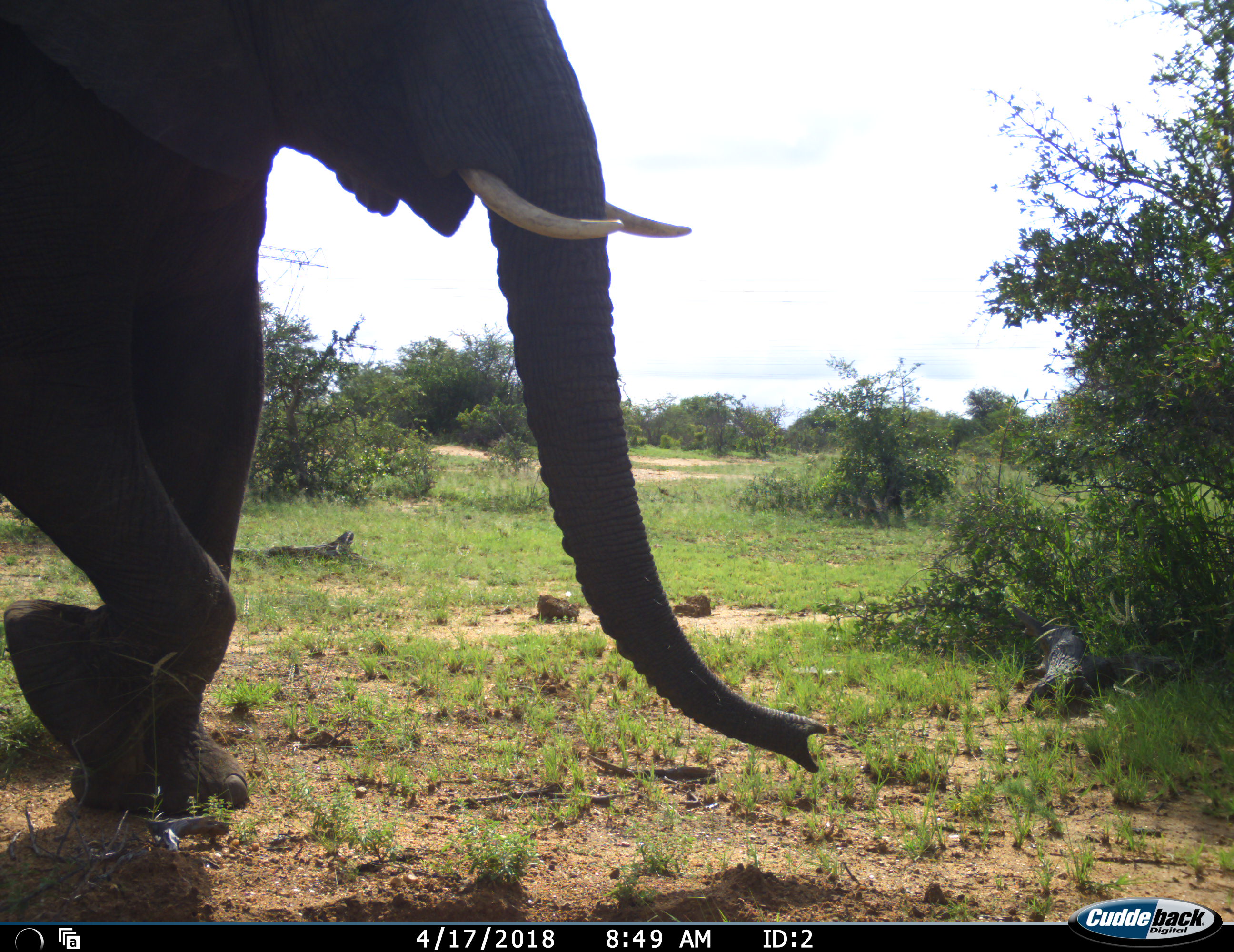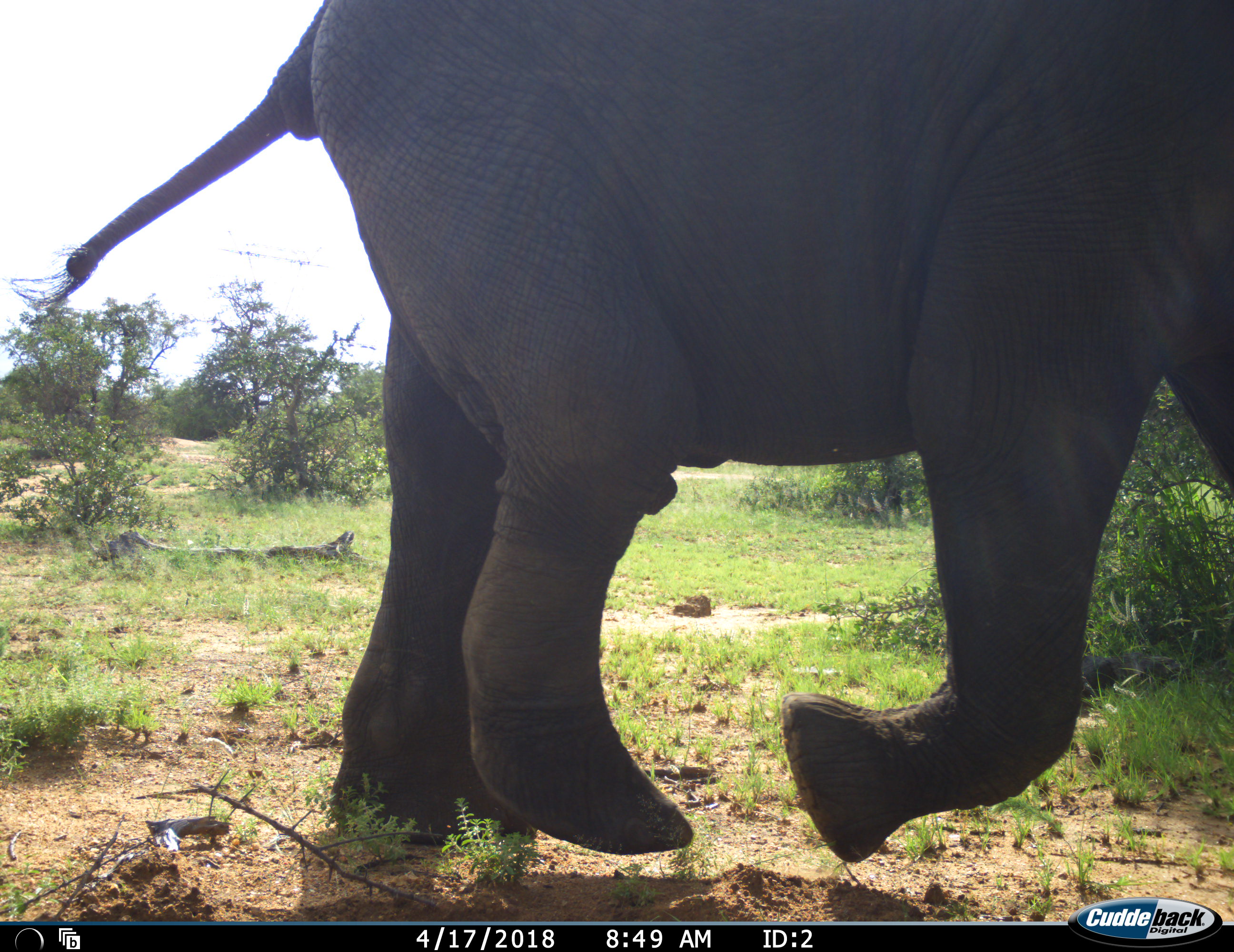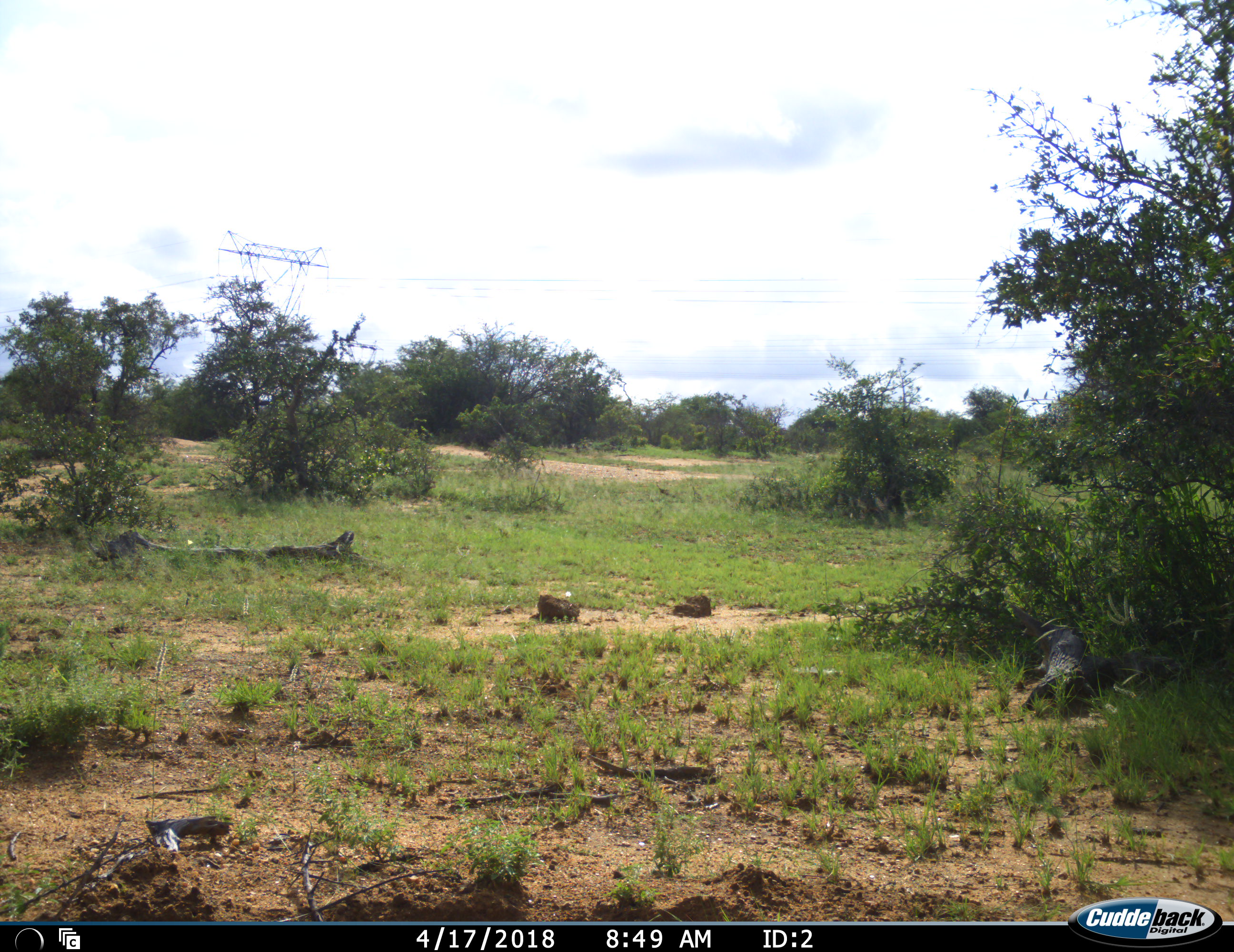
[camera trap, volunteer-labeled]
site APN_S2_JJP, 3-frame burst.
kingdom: Animalia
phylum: Chordata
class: Mammalia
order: Proboscidea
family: Elephantidae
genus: Loxodonta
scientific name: Loxodonta africana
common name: african bush elephant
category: elephant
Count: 1.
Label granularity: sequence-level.